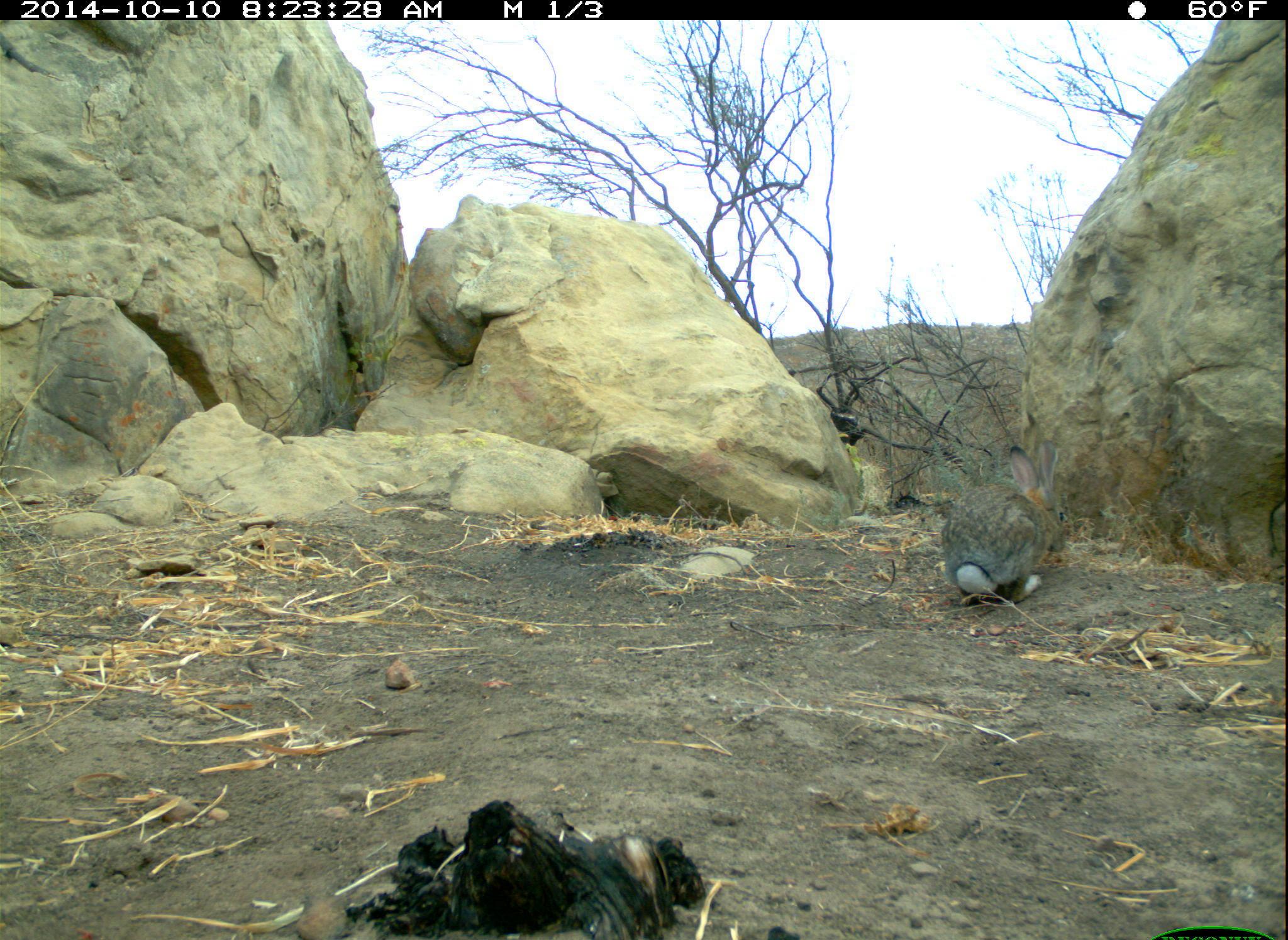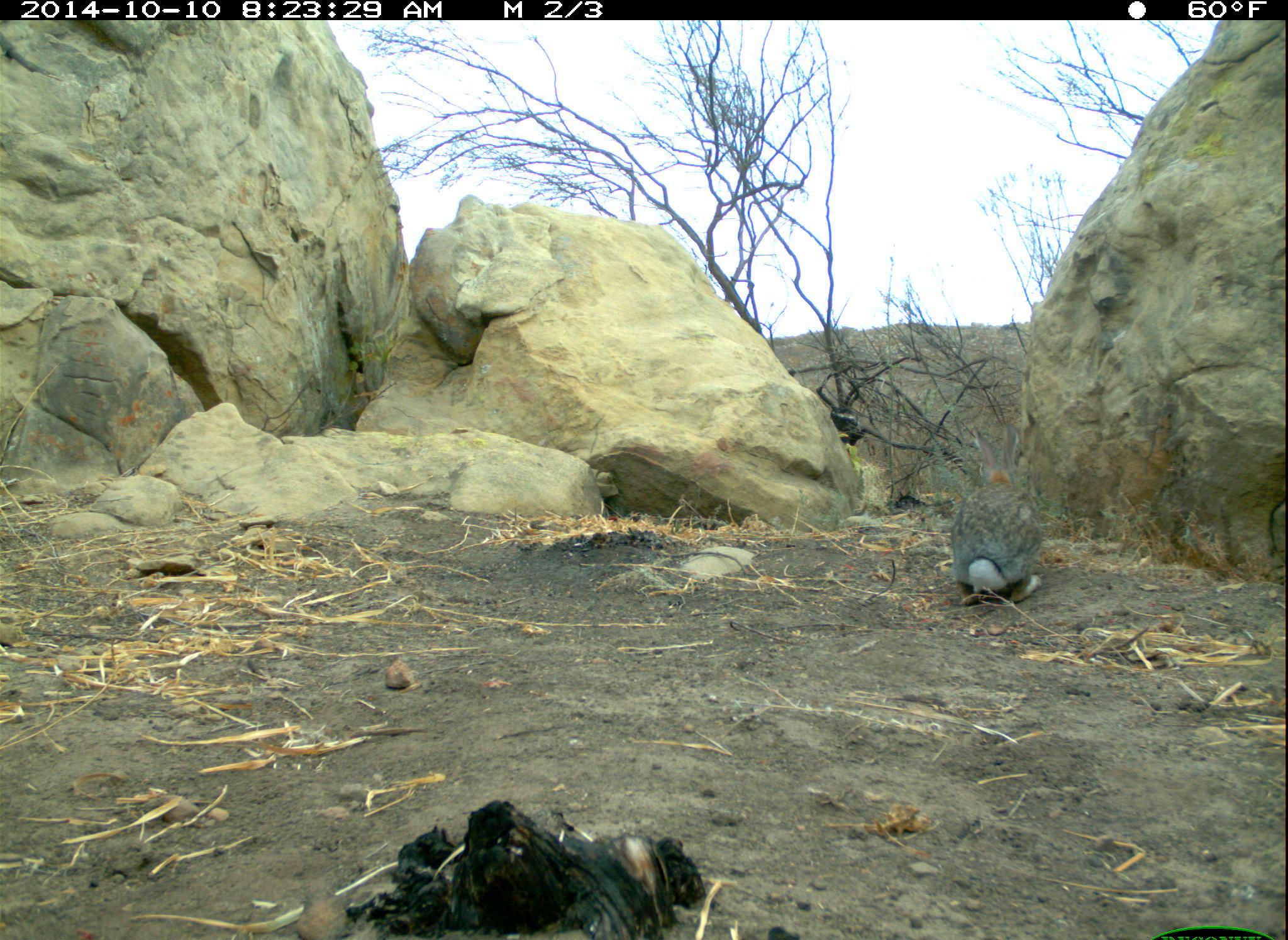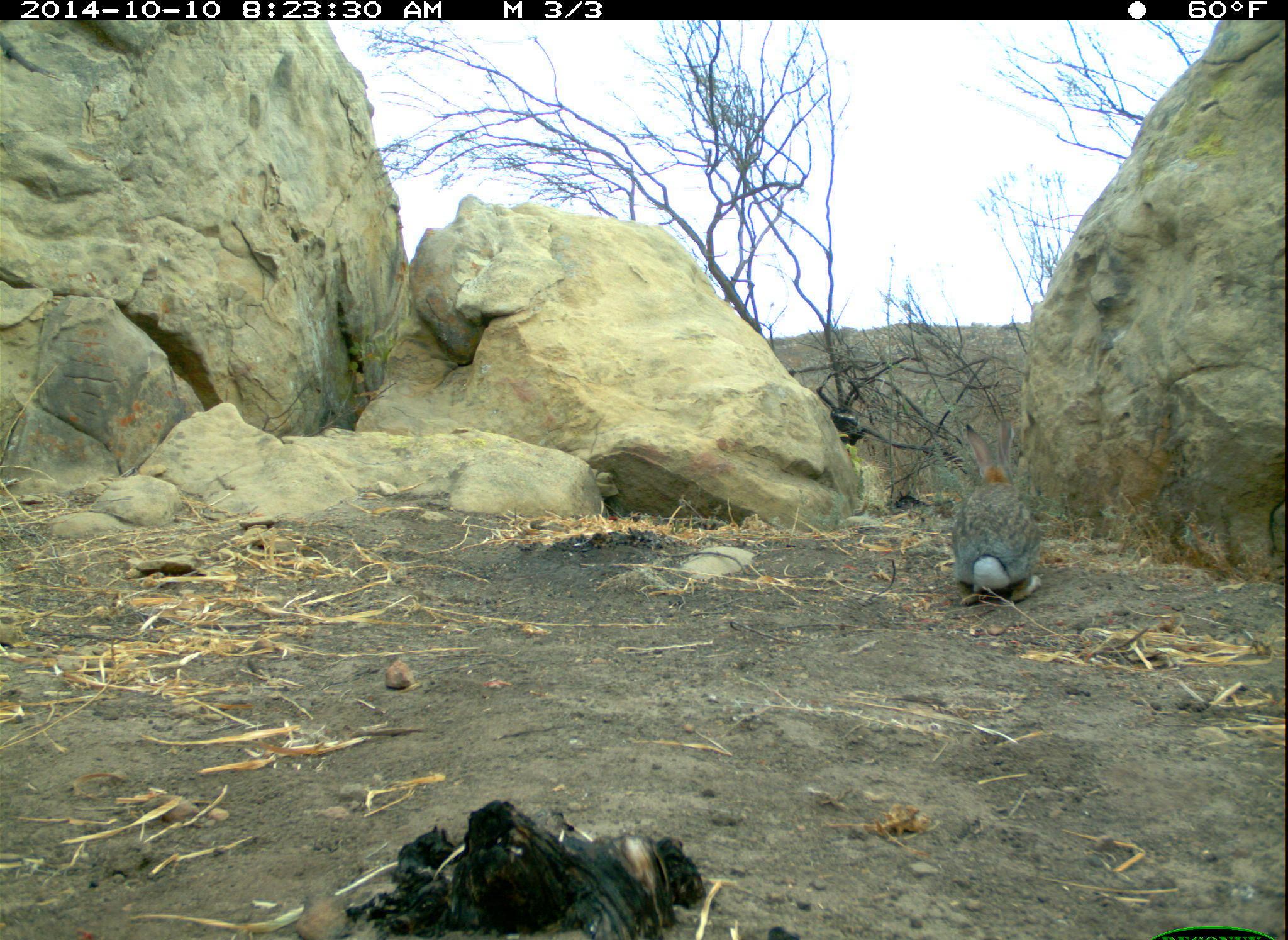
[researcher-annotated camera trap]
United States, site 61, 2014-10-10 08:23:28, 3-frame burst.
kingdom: Animalia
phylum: Chordata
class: Mammalia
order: Lagomorpha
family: Leporidae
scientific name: Leporidae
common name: rabbits and hares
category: rabbit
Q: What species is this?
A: Rabbit (rabbits and hares) (Leporidae).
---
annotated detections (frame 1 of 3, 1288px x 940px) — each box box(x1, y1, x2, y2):
rabbit: box(940, 435, 1075, 606)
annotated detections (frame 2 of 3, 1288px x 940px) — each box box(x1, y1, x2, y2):
rabbit: box(947, 424, 1046, 610)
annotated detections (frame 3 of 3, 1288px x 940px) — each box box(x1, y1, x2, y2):
rabbit: box(945, 412, 1048, 610)